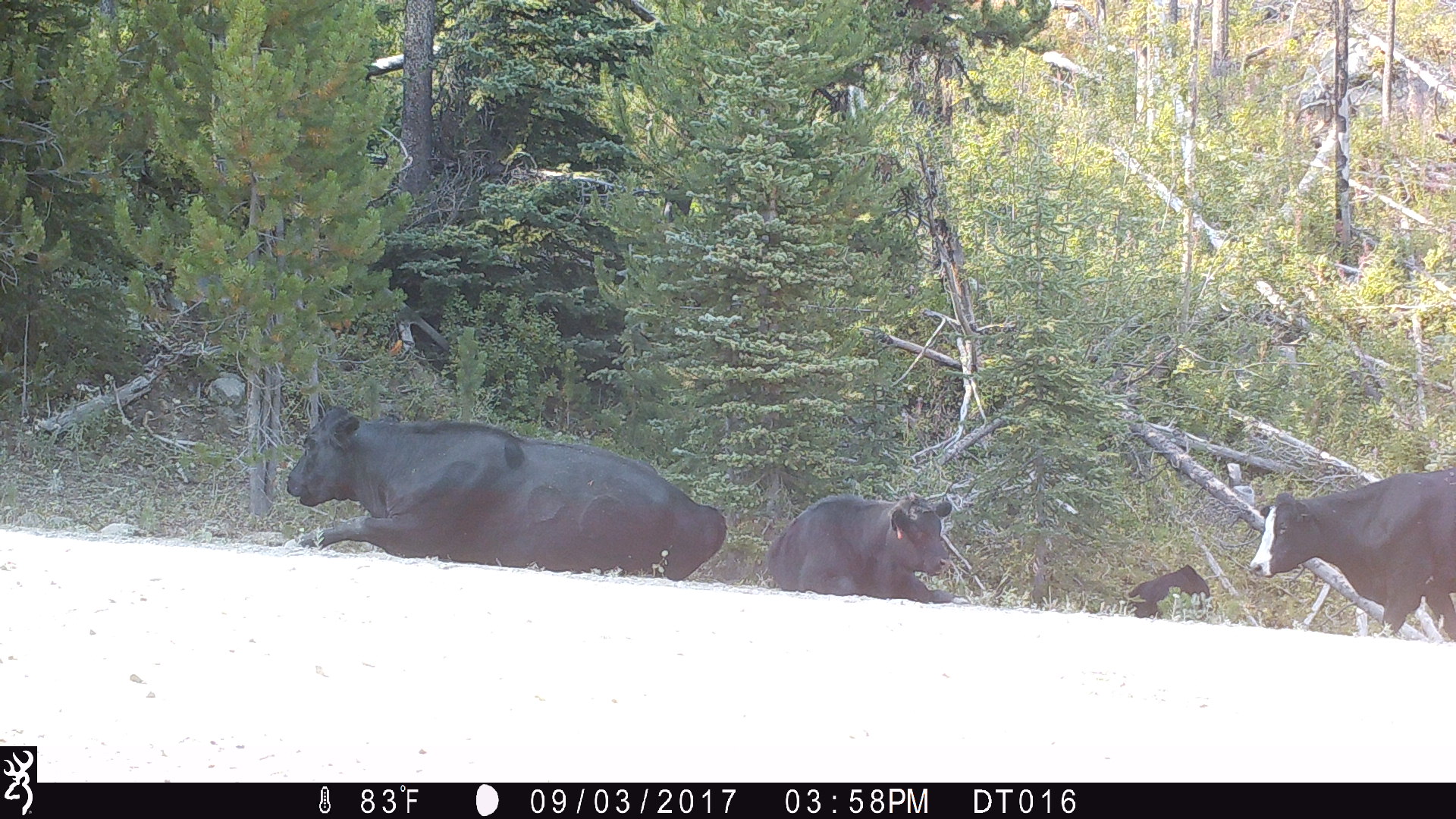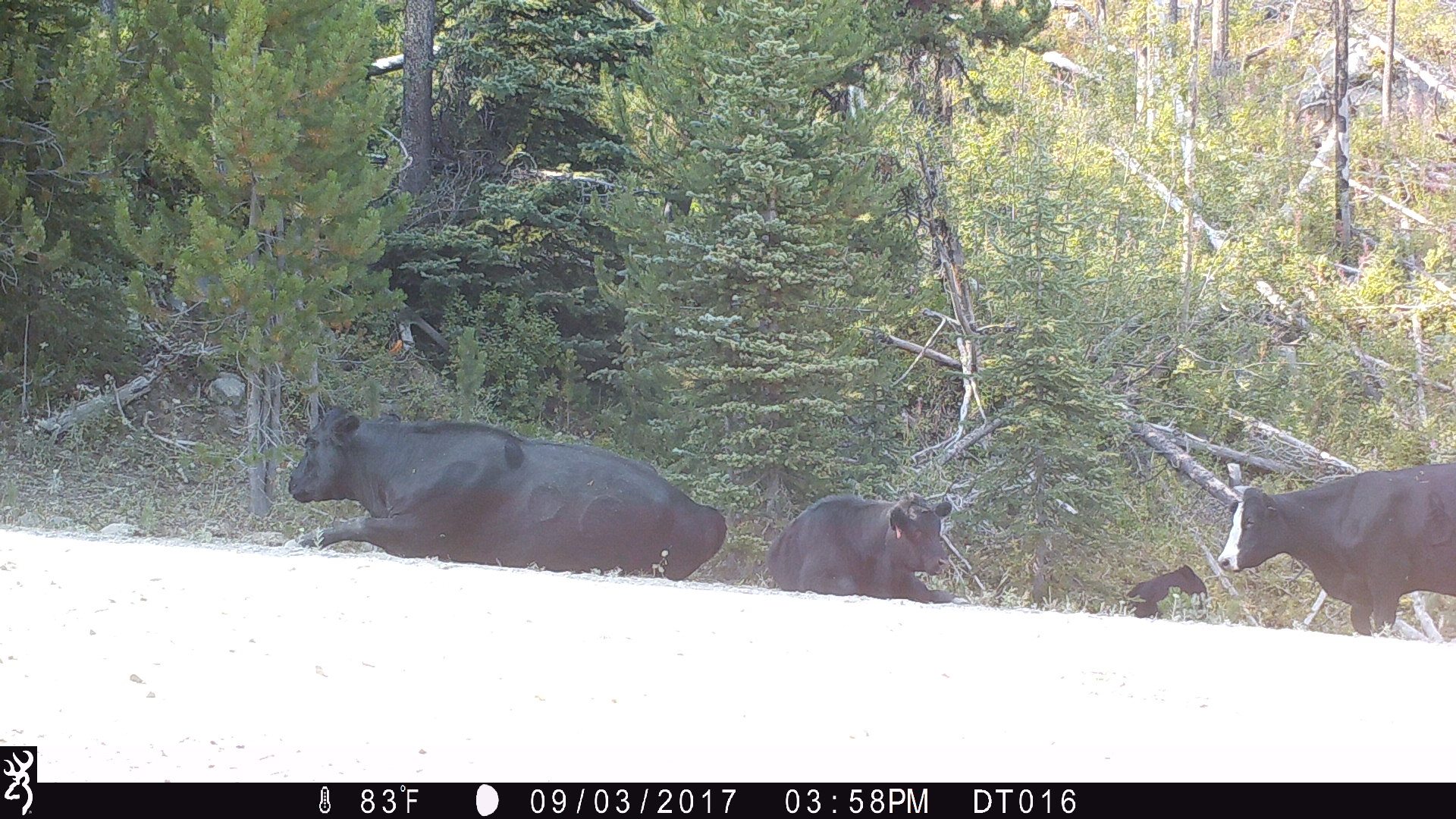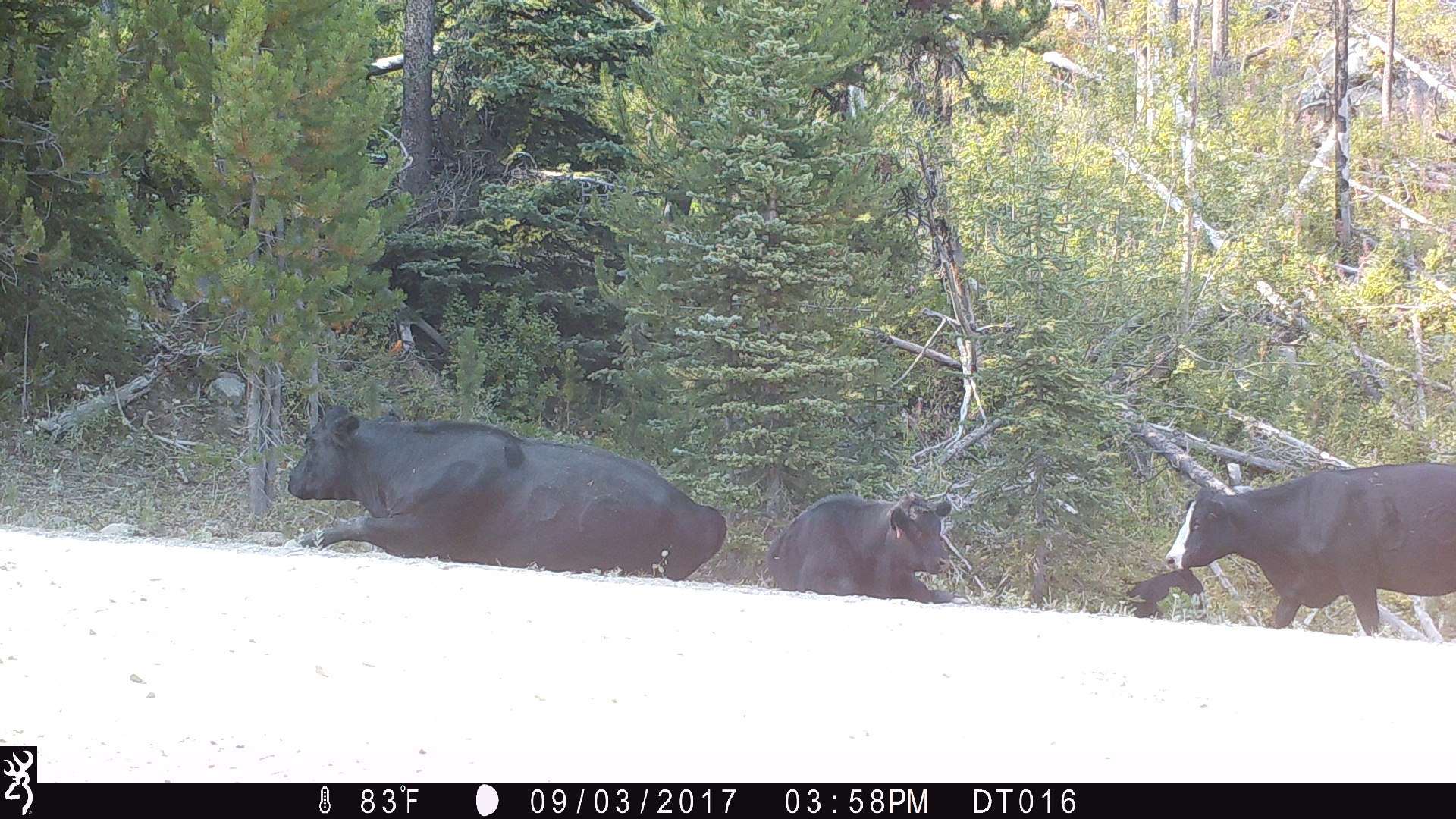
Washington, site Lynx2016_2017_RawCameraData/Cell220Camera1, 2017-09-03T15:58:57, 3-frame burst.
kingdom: Animalia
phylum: Chordata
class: Mammalia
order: Artiodactyla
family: Bovidae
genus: Bos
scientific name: Bos taurus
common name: domestic cattle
Domestic cattle (Bos taurus). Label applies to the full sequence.